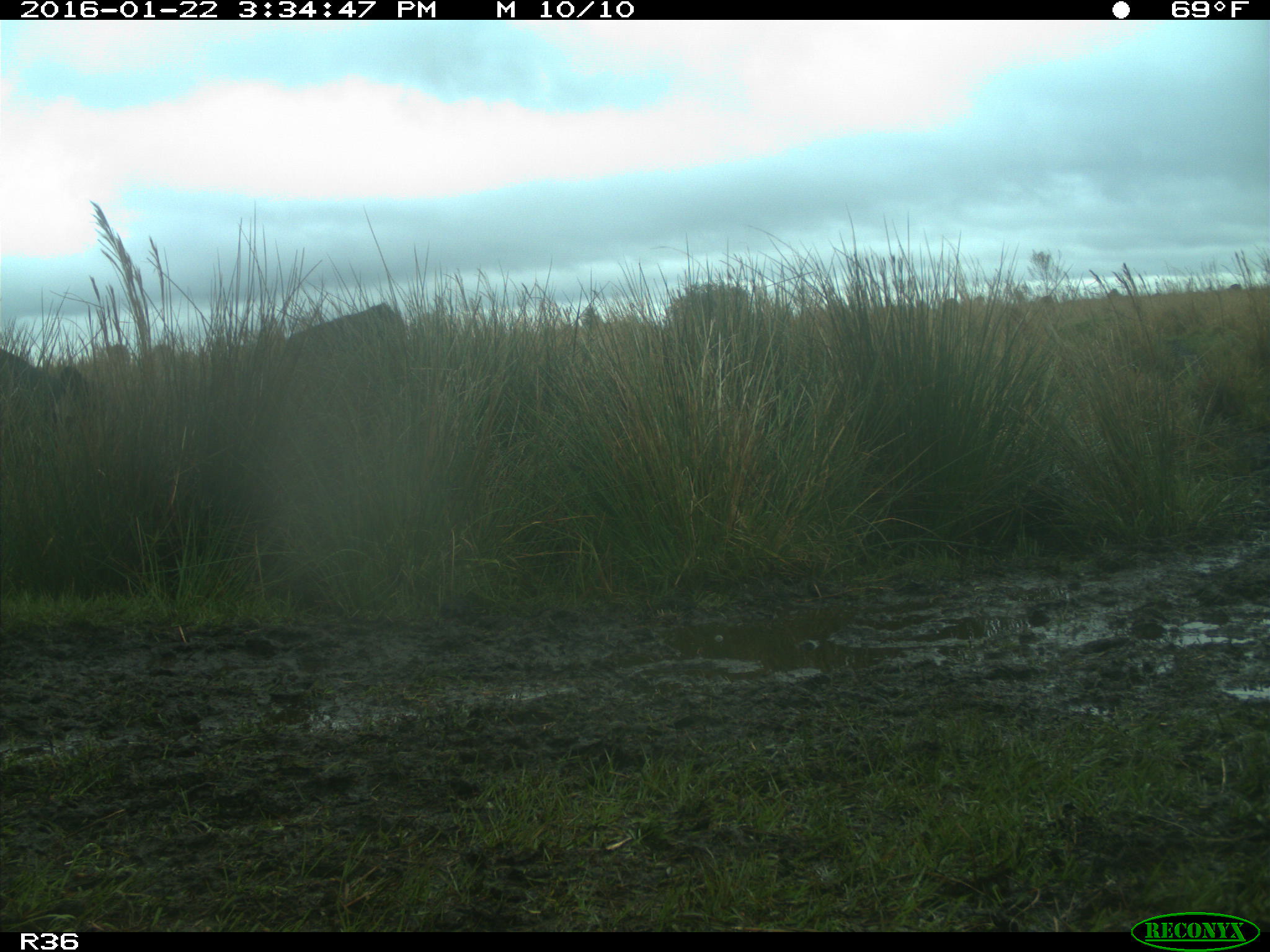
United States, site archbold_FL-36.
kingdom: Animalia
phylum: Chordata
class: Mammalia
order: Artiodactyla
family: Bovidae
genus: Bos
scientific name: Bos taurus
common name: domestic cow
Bos taurus (domestic cow).